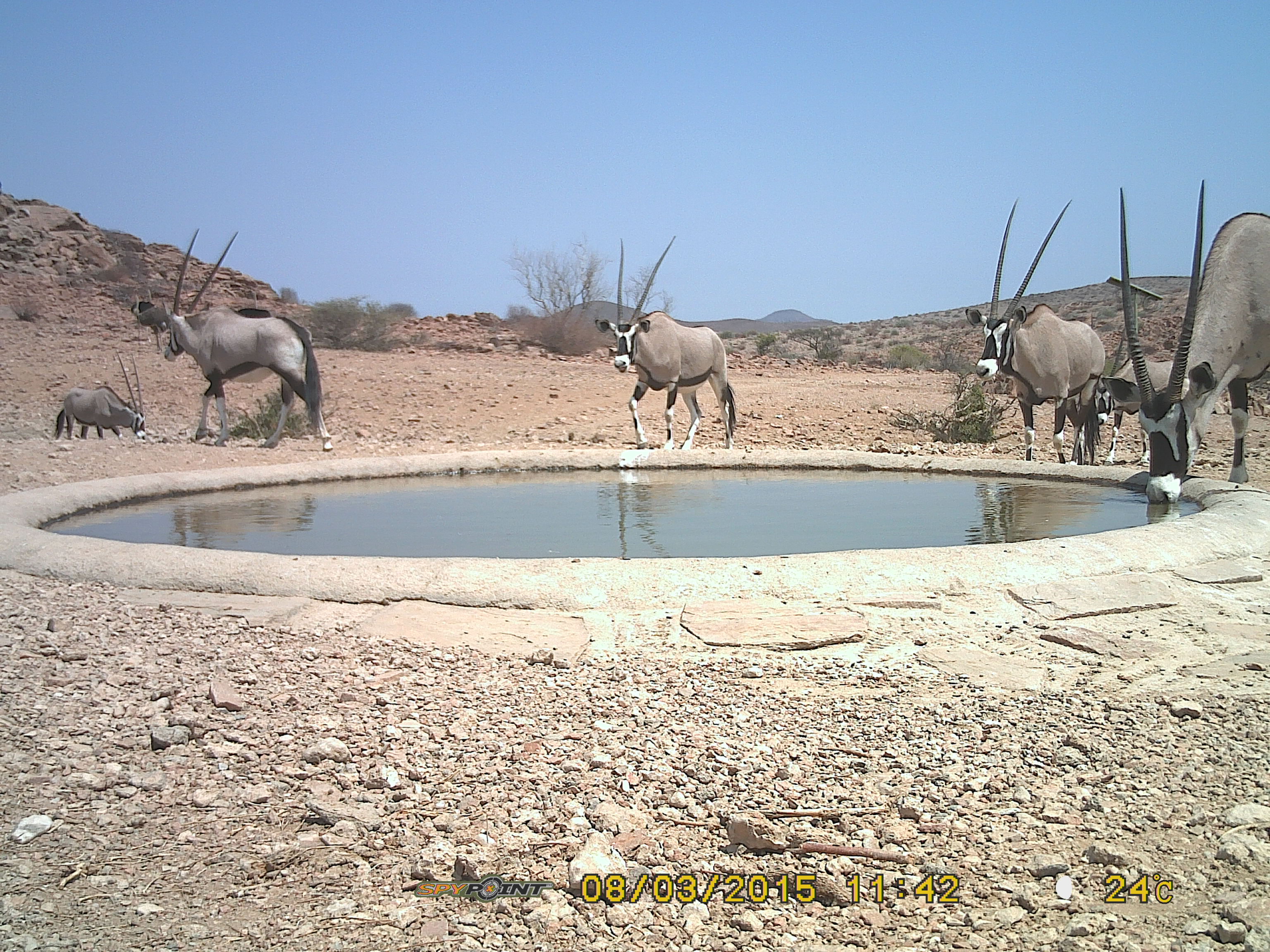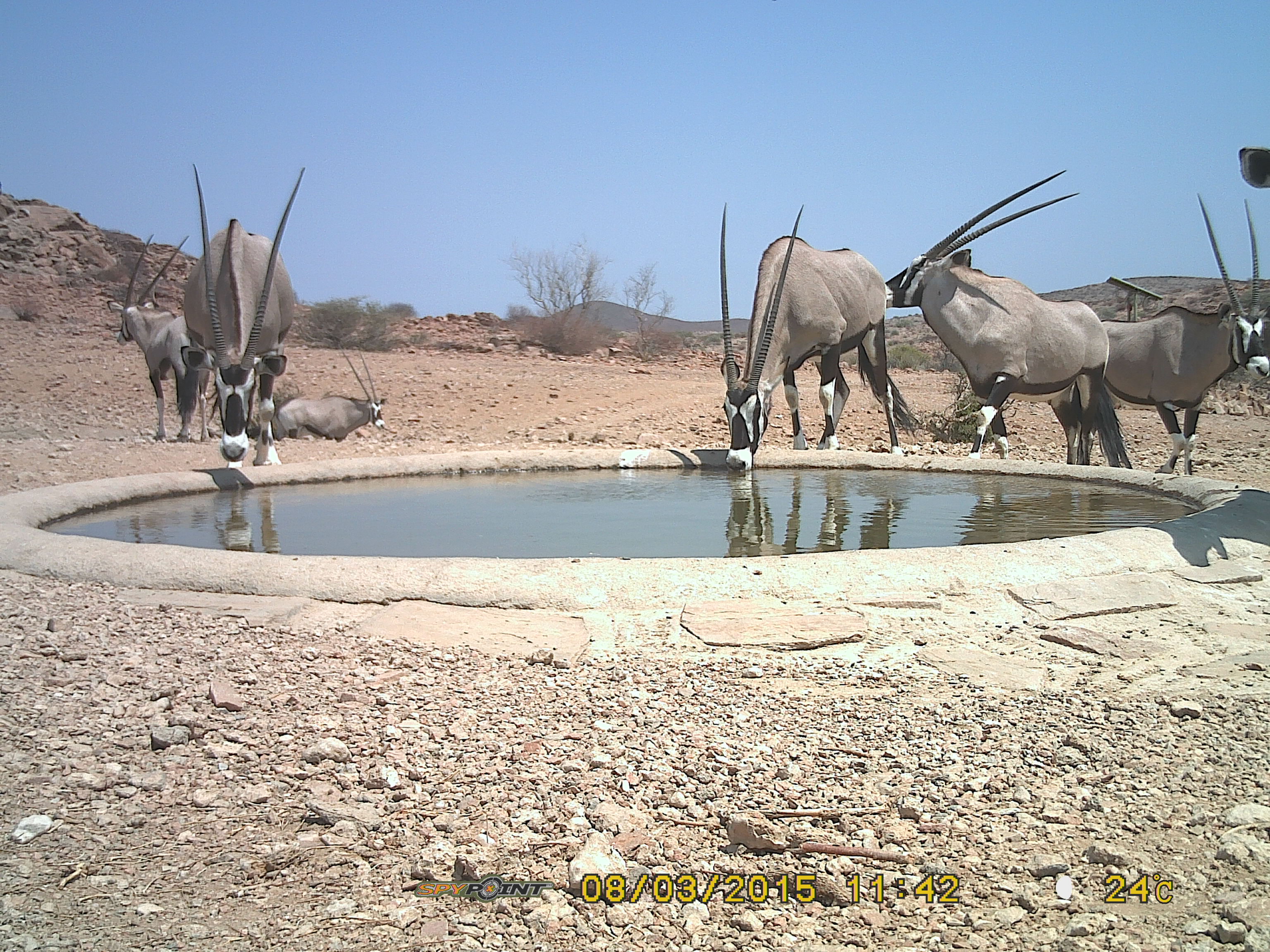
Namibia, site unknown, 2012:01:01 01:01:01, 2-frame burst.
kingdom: Animalia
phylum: Chordata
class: Mammalia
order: Artiodactyla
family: Bovidae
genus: Oryx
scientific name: Oryx gazella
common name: gemsbok